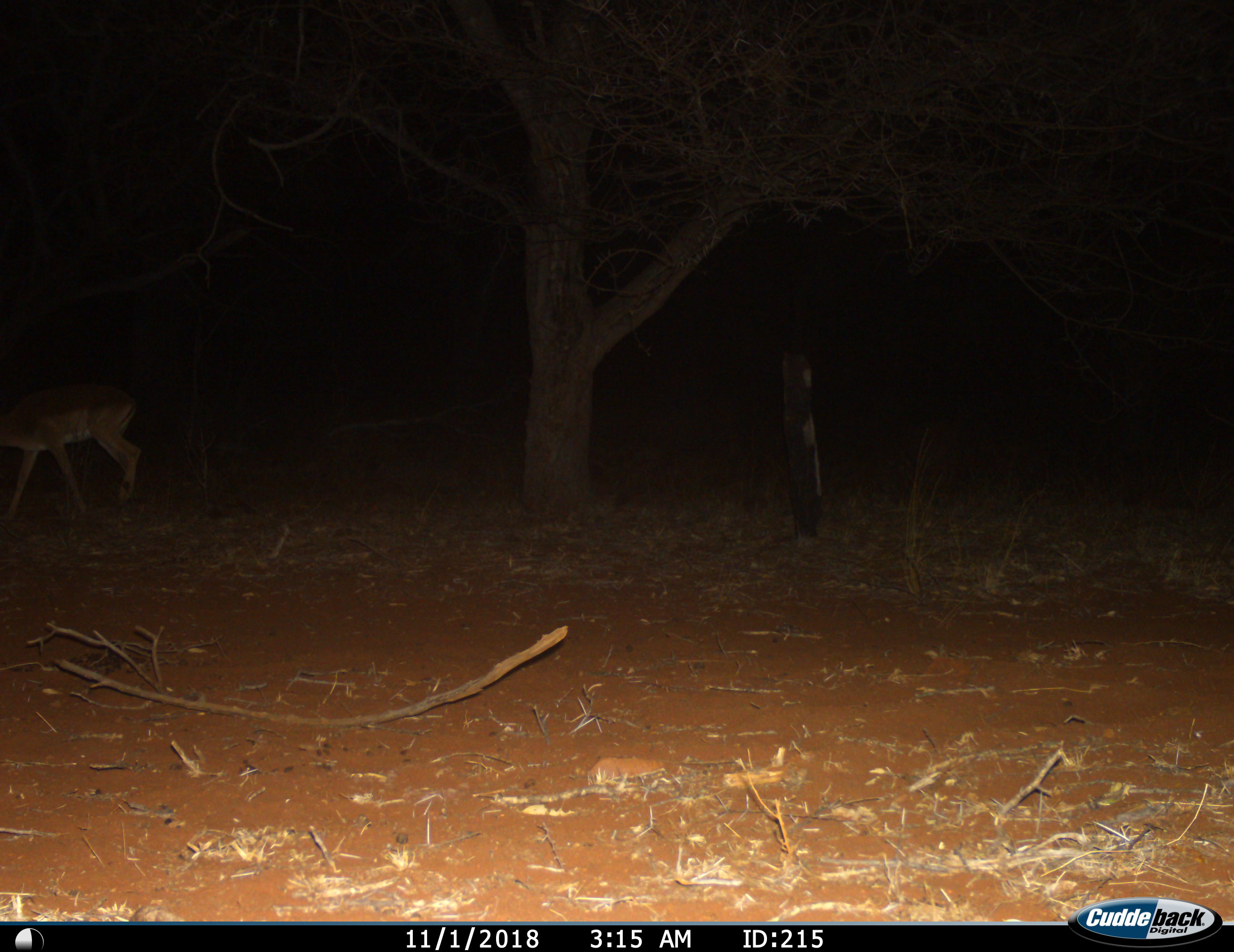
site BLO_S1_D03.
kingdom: Animalia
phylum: Chordata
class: Mammalia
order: Artiodactyla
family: Bovidae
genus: Aepyceros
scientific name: Aepyceros melampus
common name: impala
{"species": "impala (Aepyceros melampus)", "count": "1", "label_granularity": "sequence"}